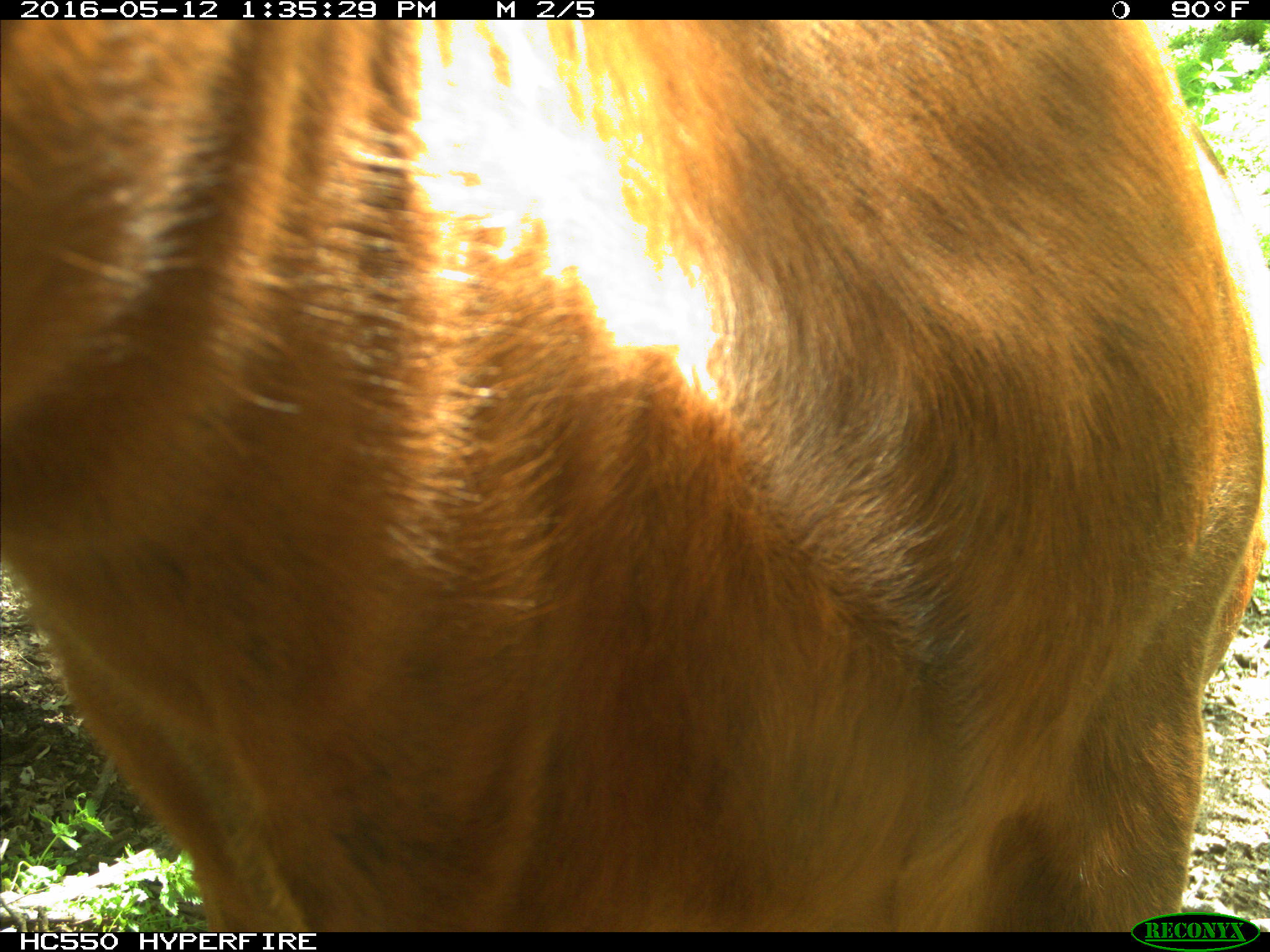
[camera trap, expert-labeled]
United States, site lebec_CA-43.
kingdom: Animalia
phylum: Chordata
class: Mammalia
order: Artiodactyla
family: Bovidae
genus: Bos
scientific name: Bos taurus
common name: domestic cow